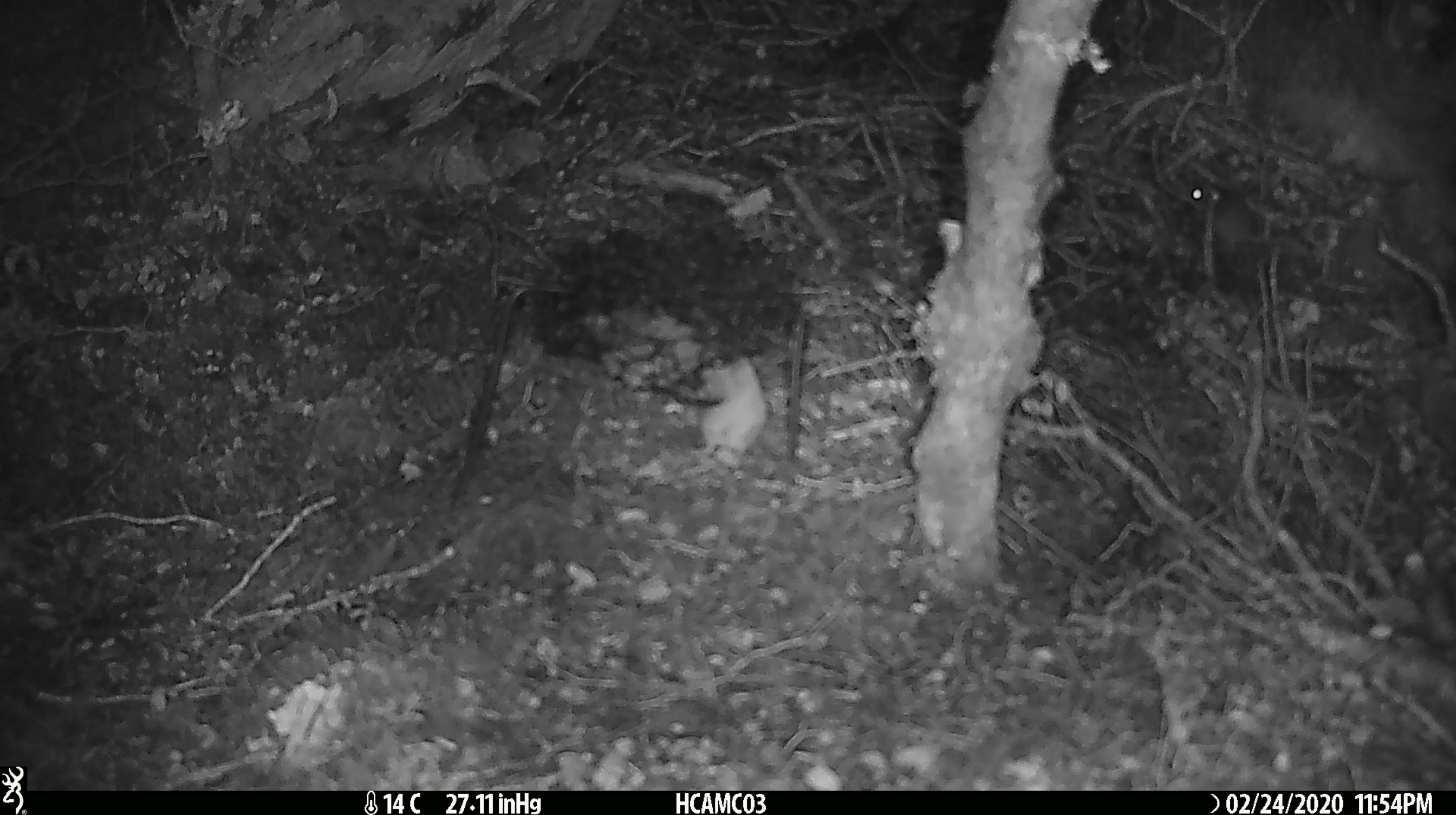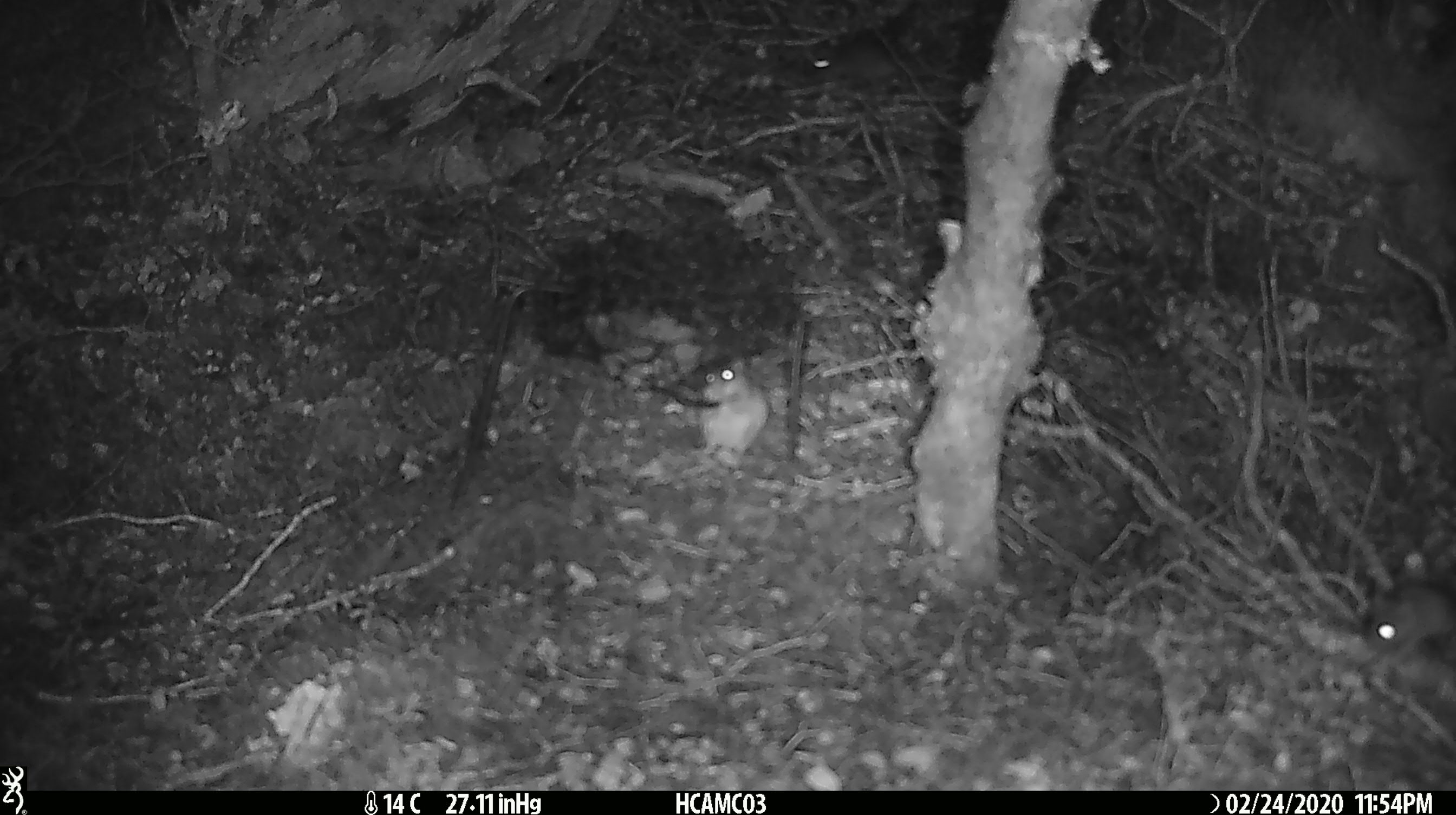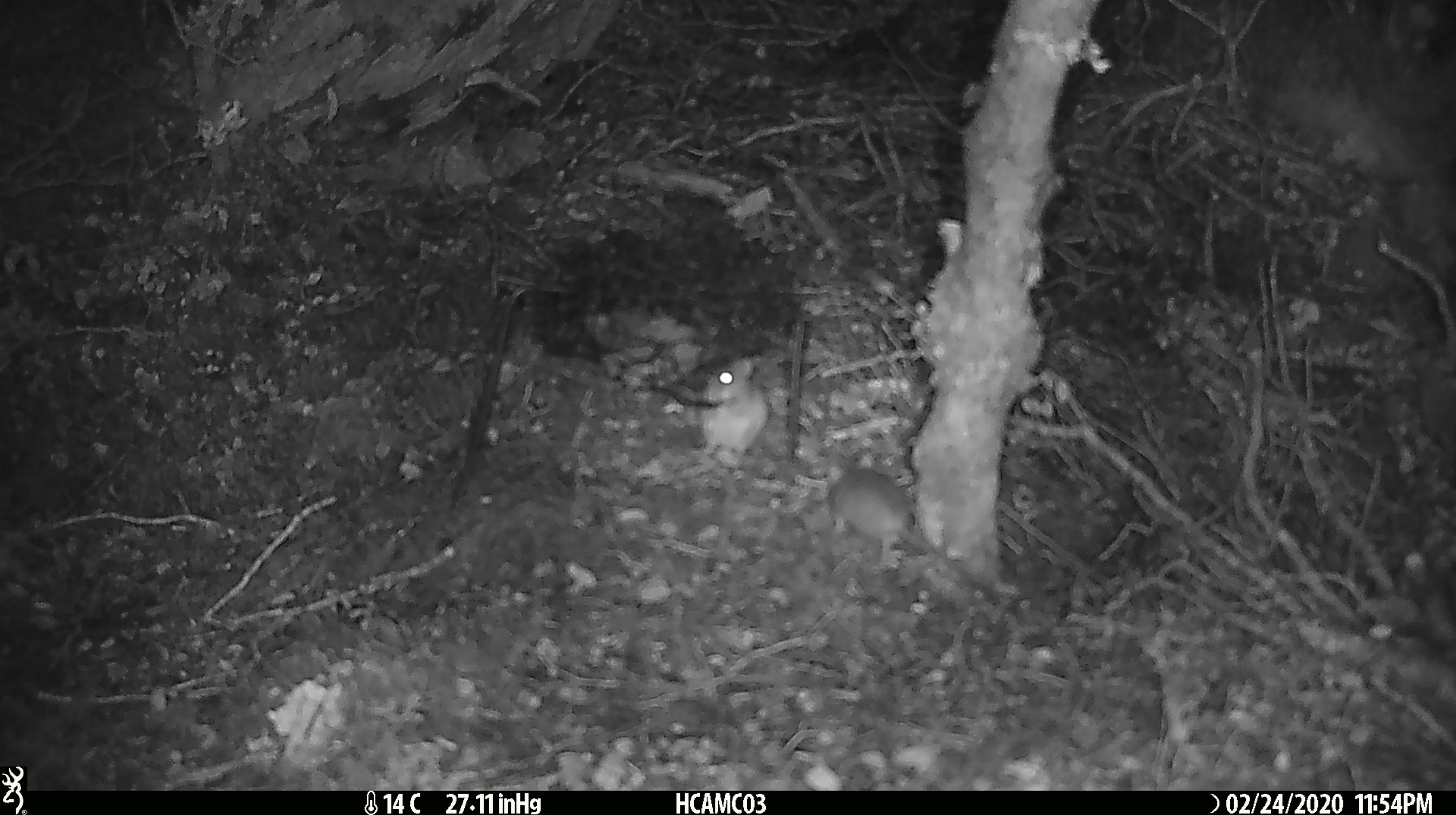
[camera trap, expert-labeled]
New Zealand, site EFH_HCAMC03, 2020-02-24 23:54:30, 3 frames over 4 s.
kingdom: Animalia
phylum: Chordata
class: Mammalia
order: Rodentia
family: Muridae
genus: Mus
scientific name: Mus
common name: mouse